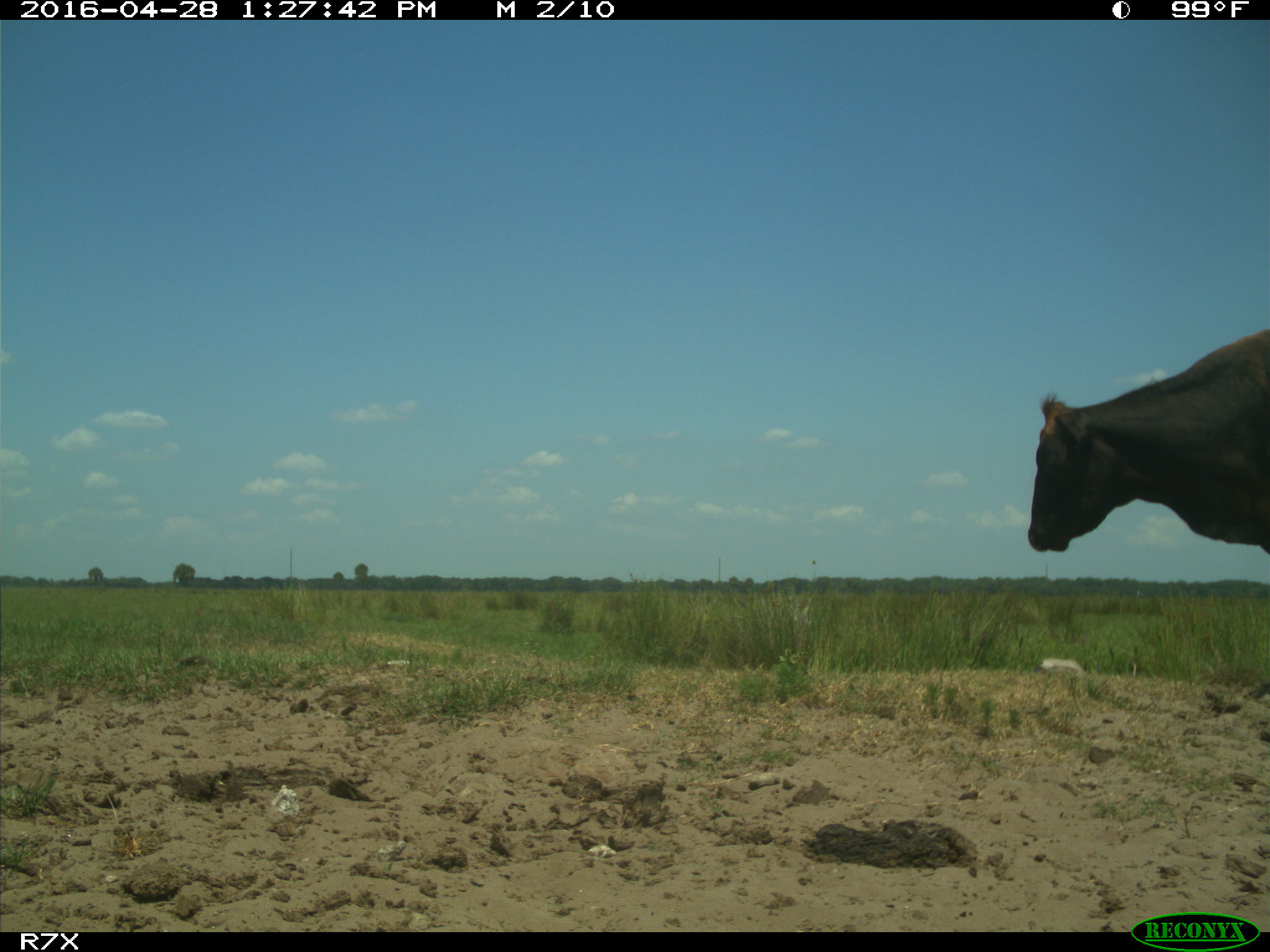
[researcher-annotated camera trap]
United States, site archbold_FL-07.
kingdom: Animalia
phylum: Chordata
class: Mammalia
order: Artiodactyla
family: Bovidae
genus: Bos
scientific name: Bos taurus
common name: domestic cow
Bos taurus (domestic cow).